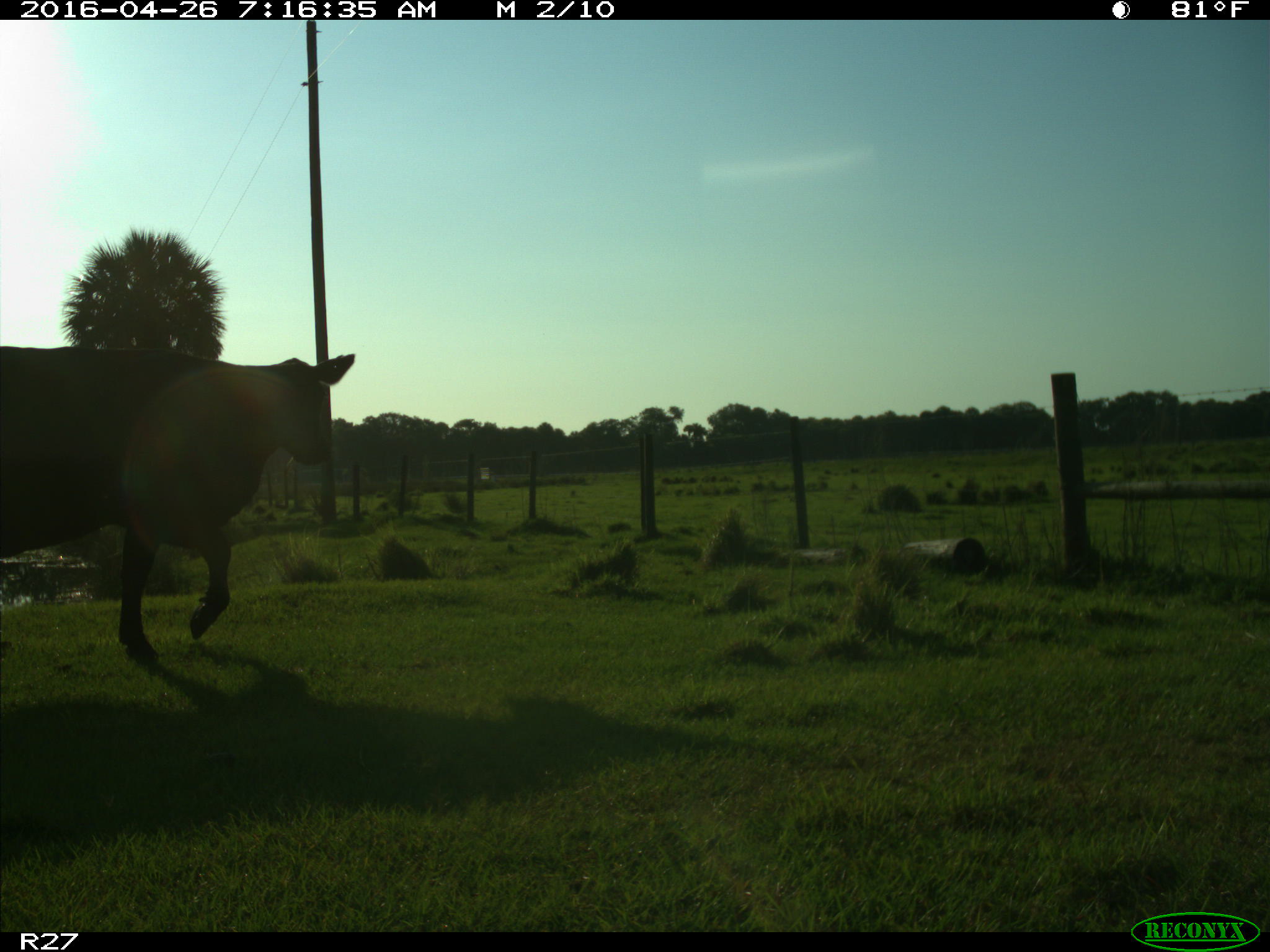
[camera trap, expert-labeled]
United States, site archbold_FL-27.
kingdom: Animalia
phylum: Chordata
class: Mammalia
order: Artiodactyla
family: Bovidae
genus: Bos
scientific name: Bos taurus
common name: domestic cow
Bos taurus (domestic cow).